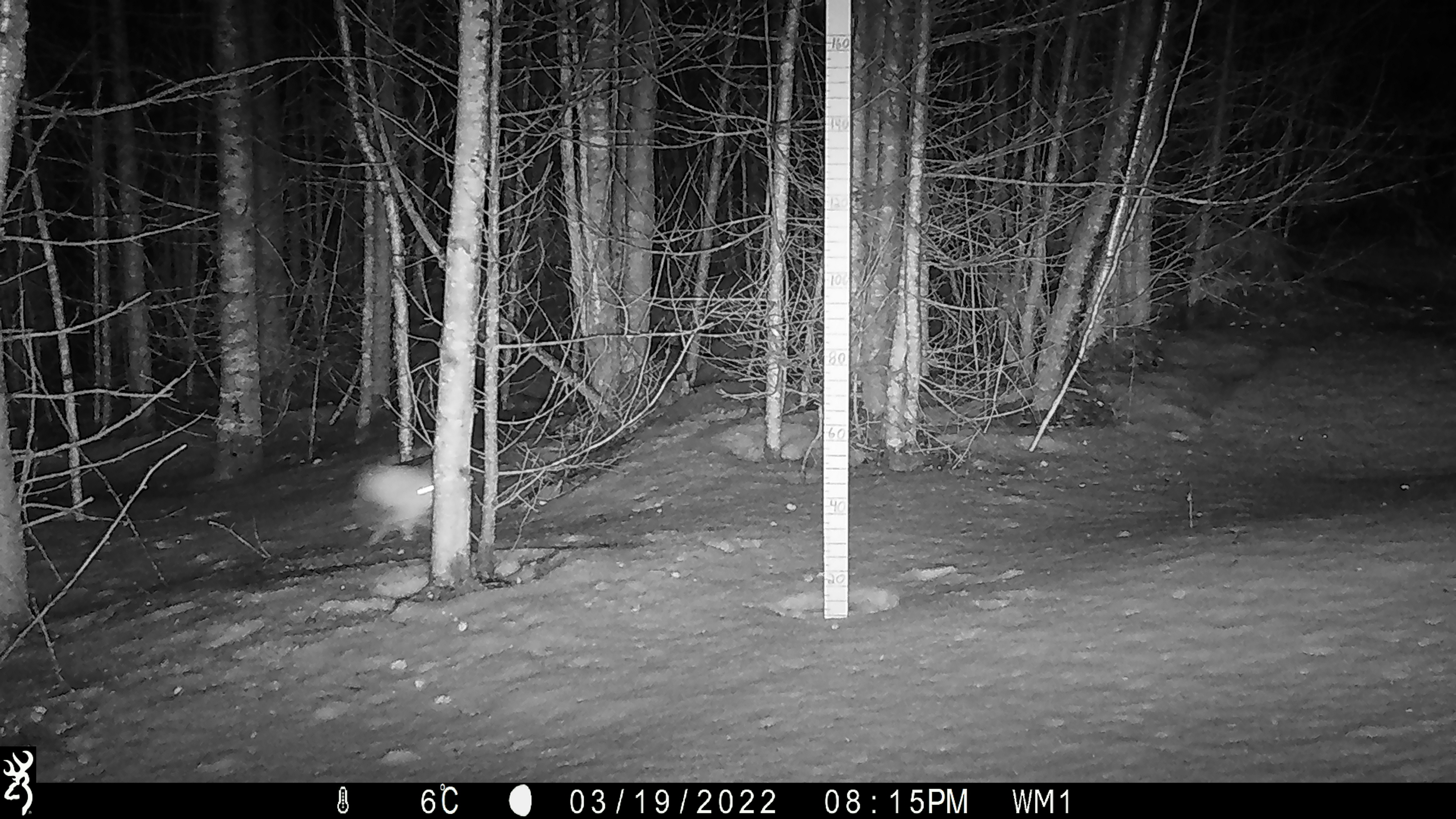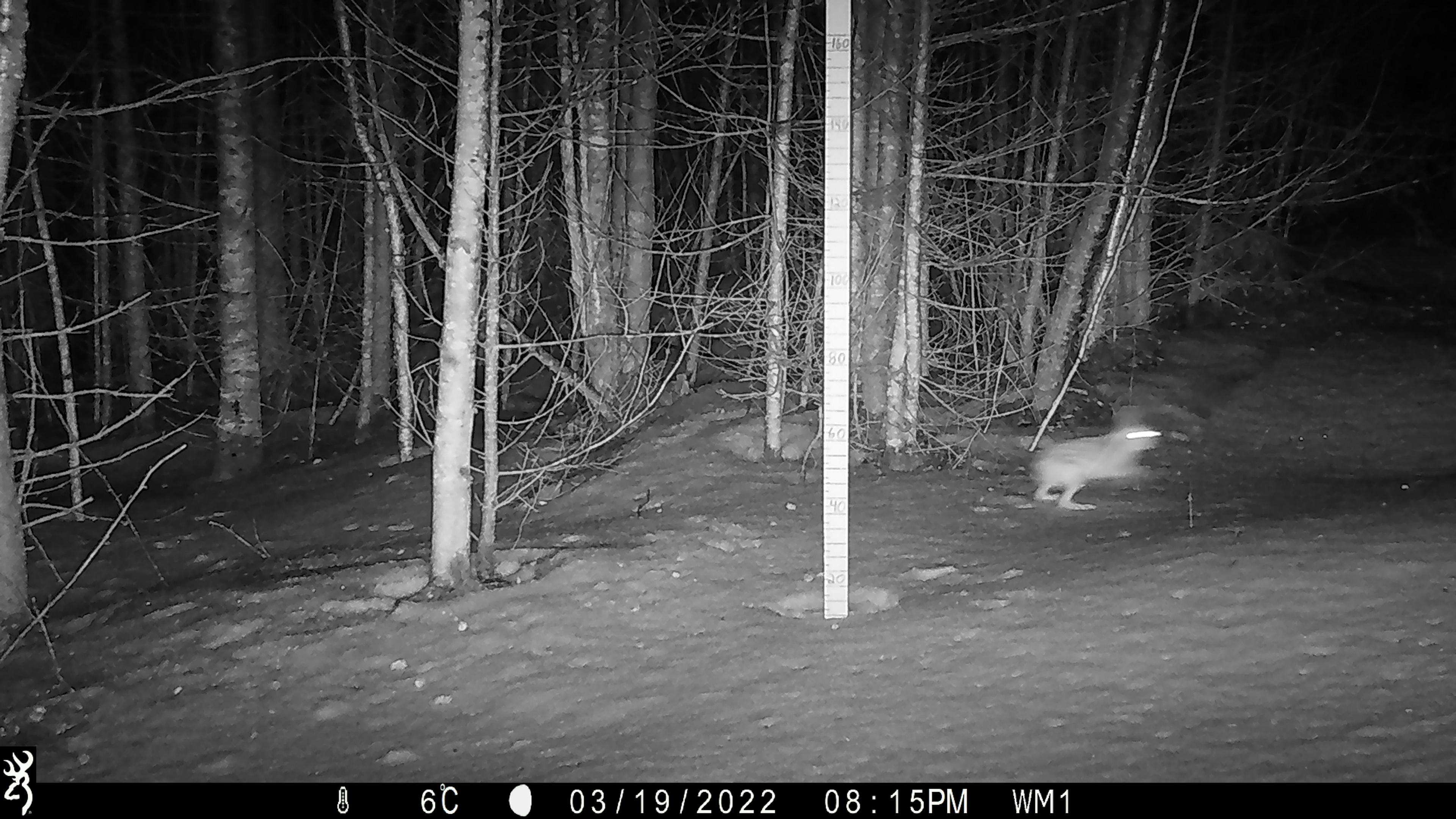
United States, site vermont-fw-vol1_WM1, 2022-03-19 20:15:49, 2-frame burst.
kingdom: Animalia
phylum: Chordata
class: Mammalia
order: Lagomorpha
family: Leporidae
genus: Lepus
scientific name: Lepus americanus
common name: snowshoe hare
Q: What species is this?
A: Snowshoe hare (Lepus americanus).